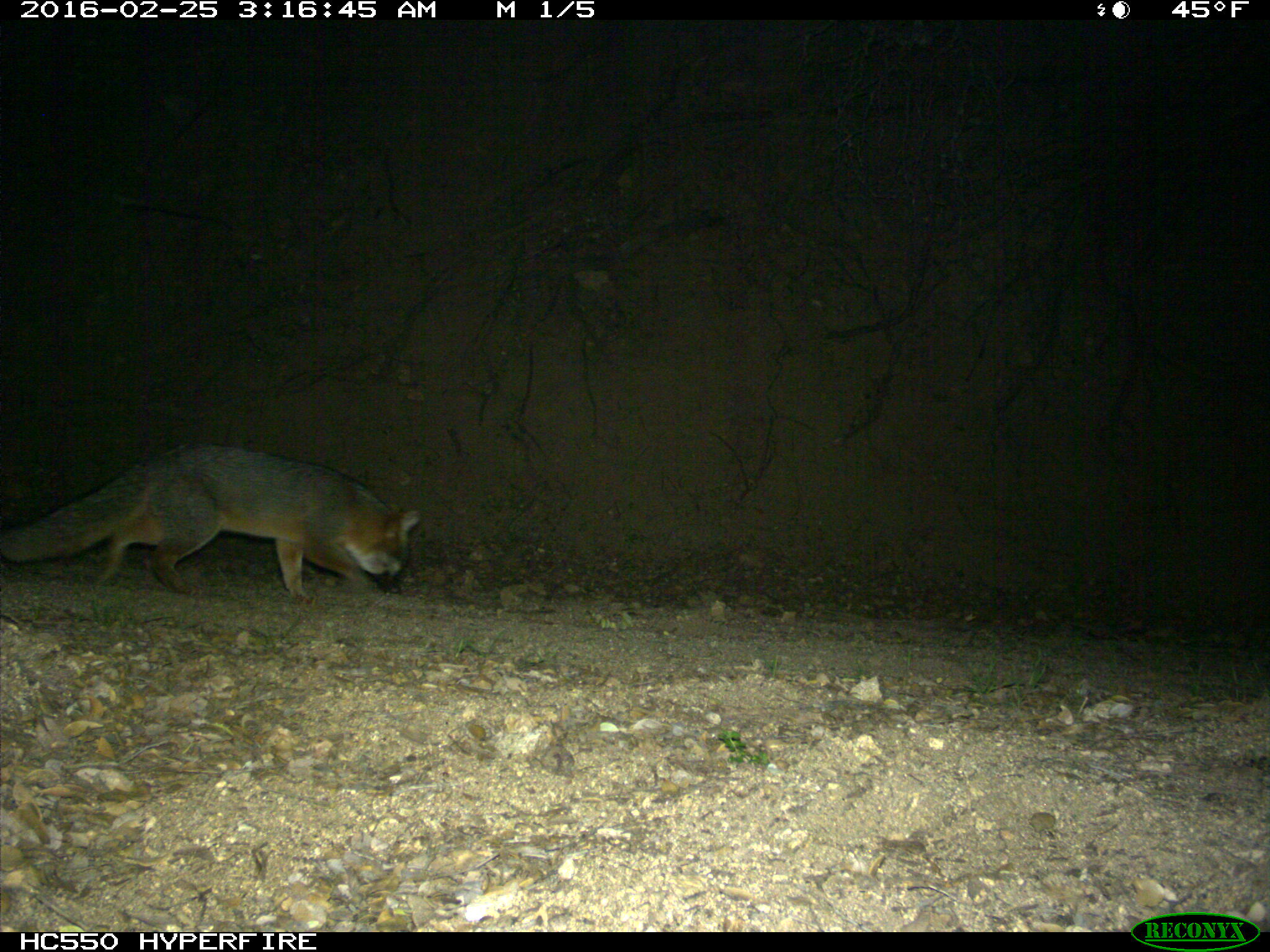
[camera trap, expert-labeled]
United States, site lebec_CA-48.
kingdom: Animalia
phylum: Chordata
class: Mammalia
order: Carnivora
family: Canidae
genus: Urocyon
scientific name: Urocyon cinereoargenteus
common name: gray fox